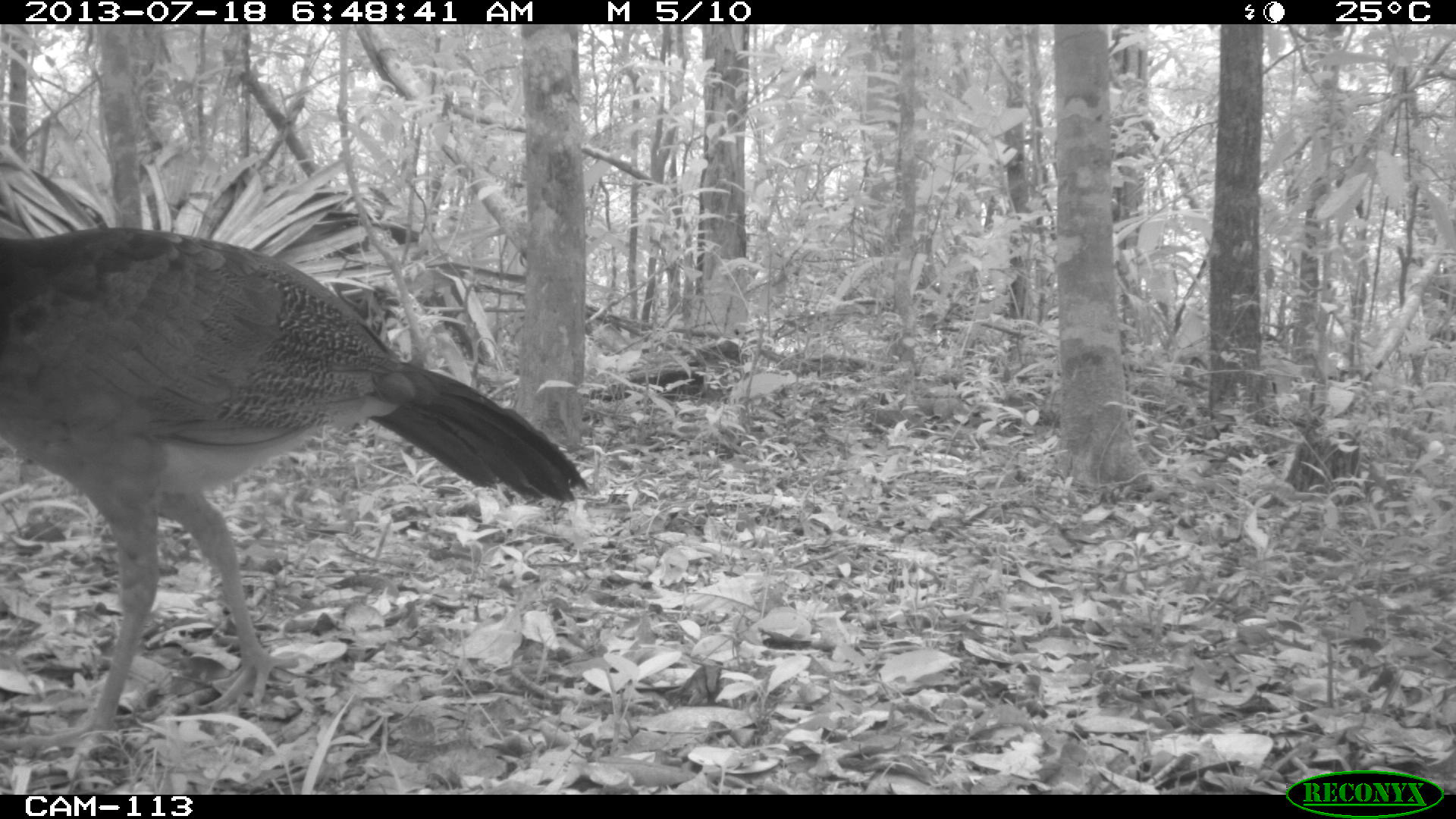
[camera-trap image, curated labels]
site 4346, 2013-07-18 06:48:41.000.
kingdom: Animalia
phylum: Chordata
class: Aves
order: Galliformes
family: Cracidae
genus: Crax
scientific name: Crax rubra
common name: great curassow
Crax rubra (great curassow), count 1, sex female.